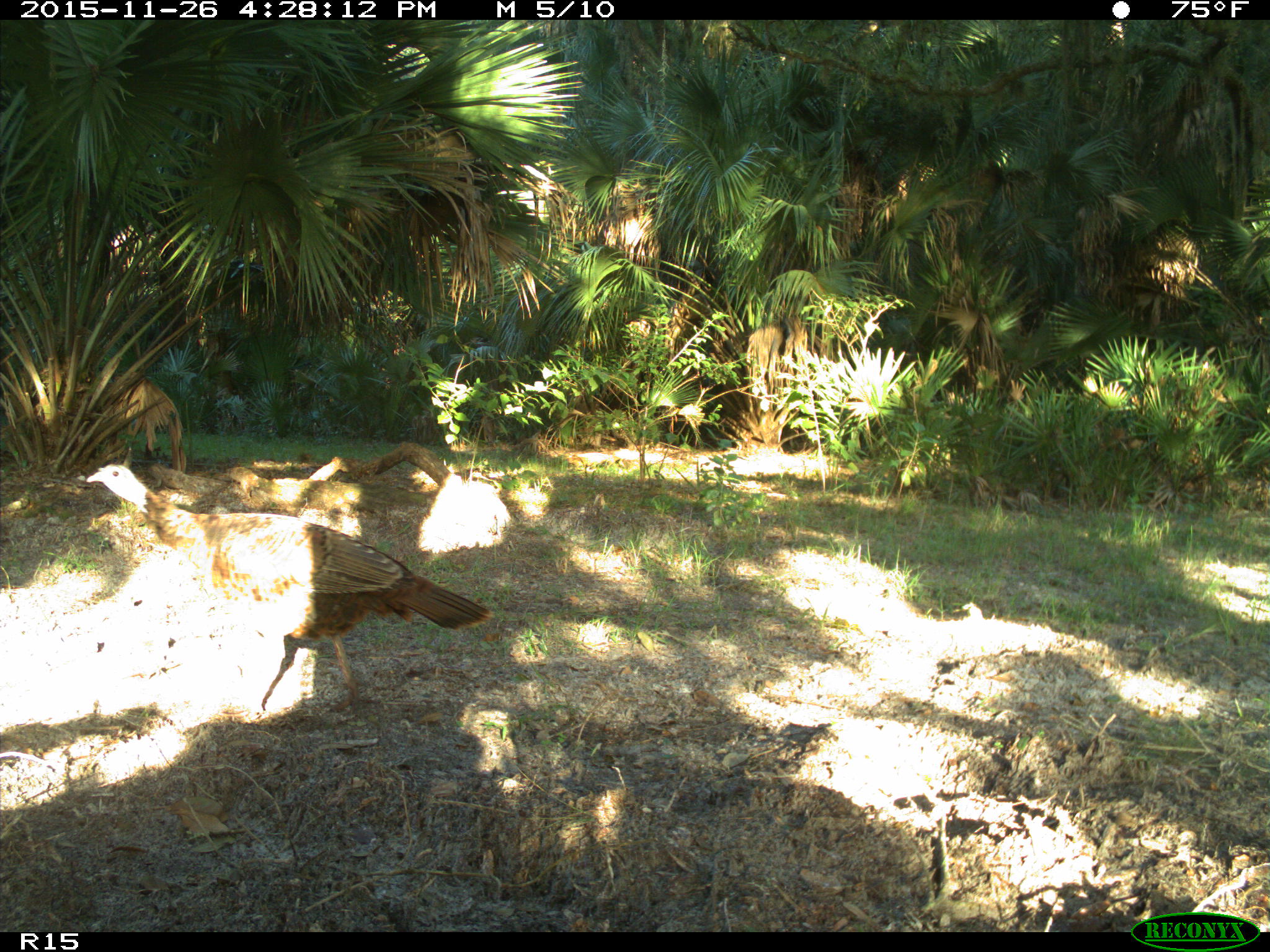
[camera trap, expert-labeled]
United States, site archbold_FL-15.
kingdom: Animalia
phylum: Chordata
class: Aves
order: Galliformes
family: Phasianidae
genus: Meleagris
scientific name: Meleagris gallopavo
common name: wild turkey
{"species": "Meleagris gallopavo (wild turkey)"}